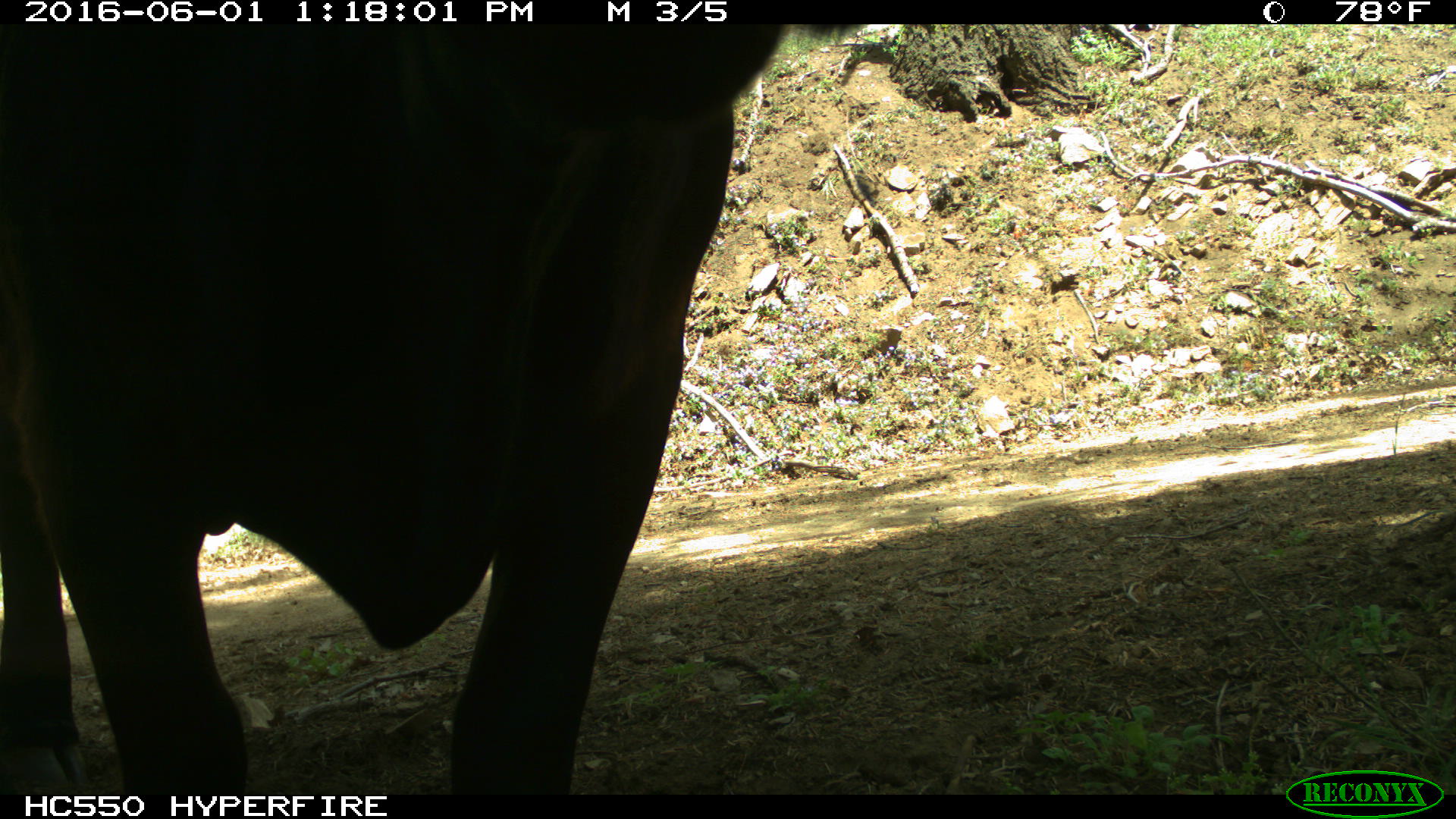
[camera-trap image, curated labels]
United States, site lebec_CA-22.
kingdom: Animalia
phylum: Chordata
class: Mammalia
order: Artiodactyla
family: Bovidae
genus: Bos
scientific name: Bos taurus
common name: domestic cow